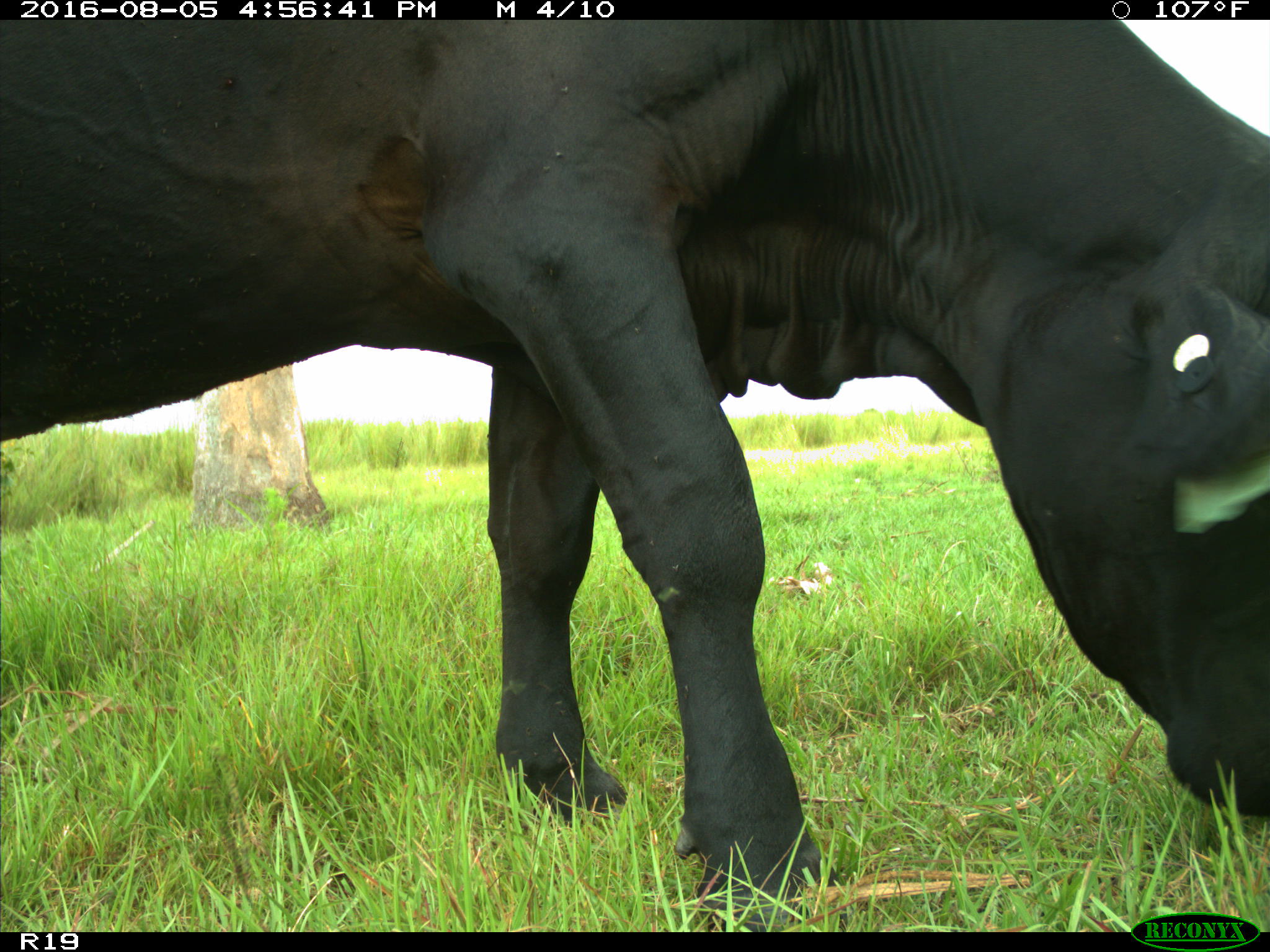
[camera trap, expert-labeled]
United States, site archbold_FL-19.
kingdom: Animalia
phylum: Chordata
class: Mammalia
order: Artiodactyla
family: Bovidae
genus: Bos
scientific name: Bos taurus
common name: domestic cow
Bos taurus (domestic cow).